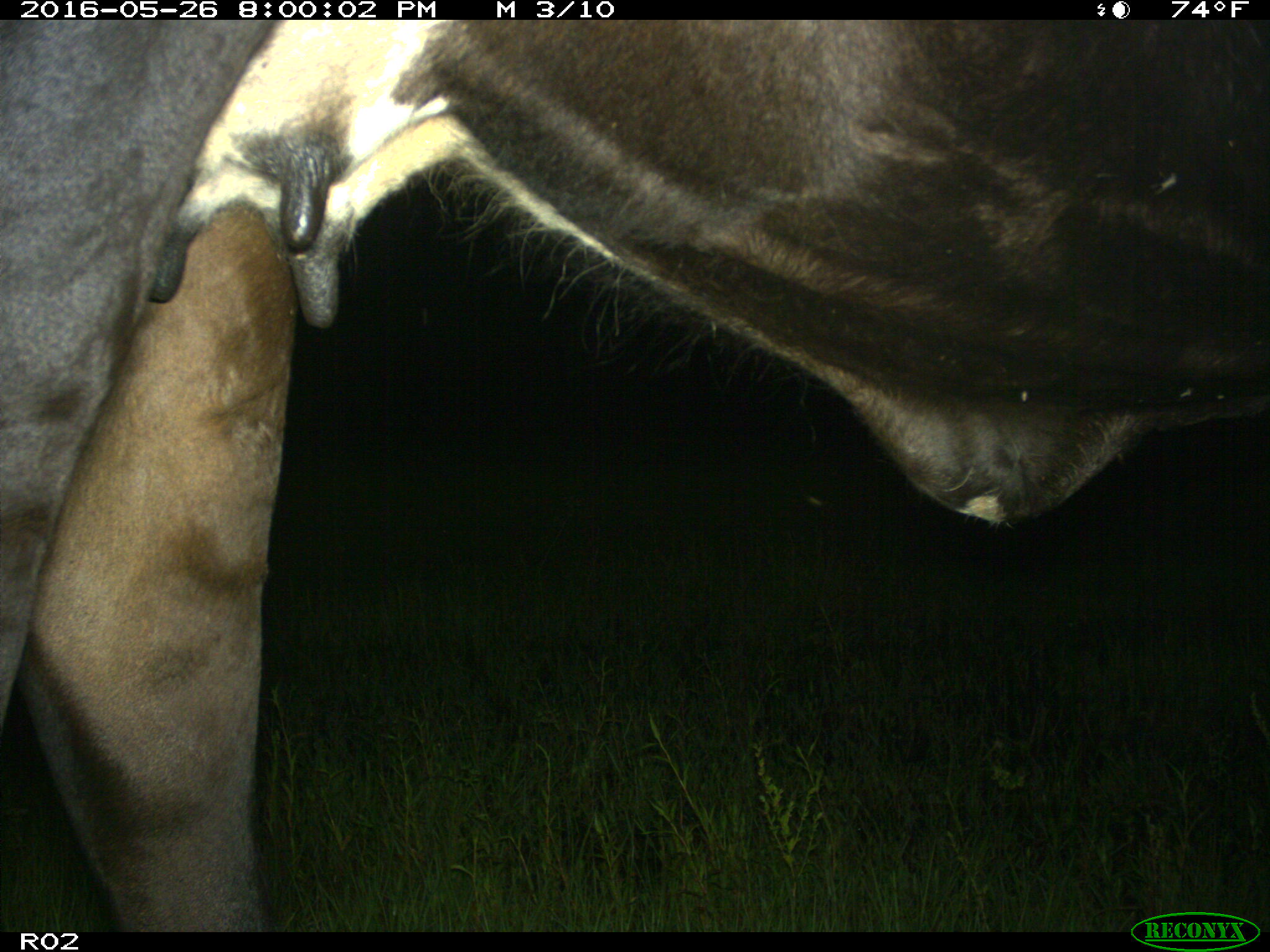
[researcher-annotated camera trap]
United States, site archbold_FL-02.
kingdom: Animalia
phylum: Chordata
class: Mammalia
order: Artiodactyla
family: Bovidae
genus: Bos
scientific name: Bos taurus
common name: domestic cow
Bos taurus (domestic cow).